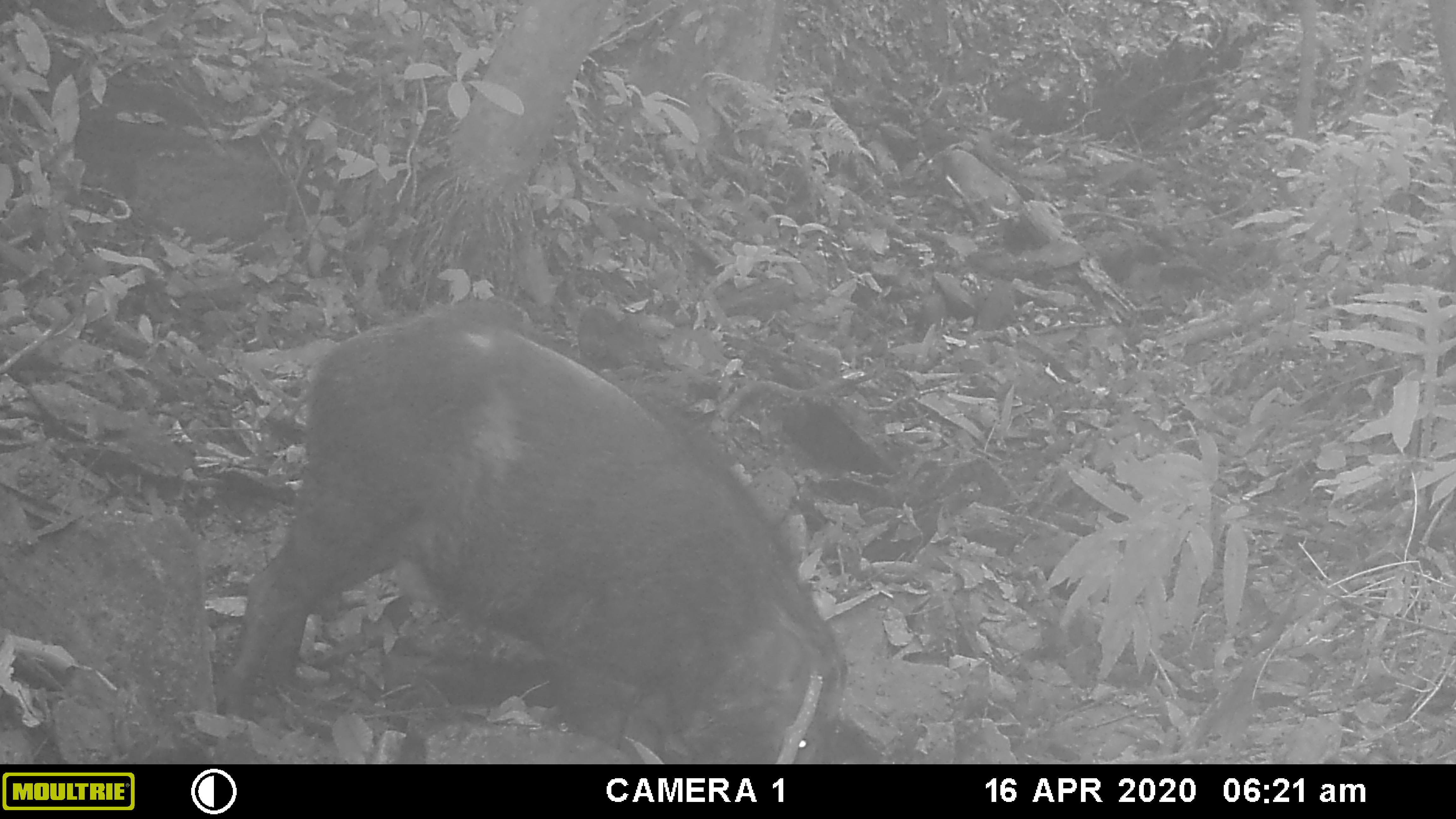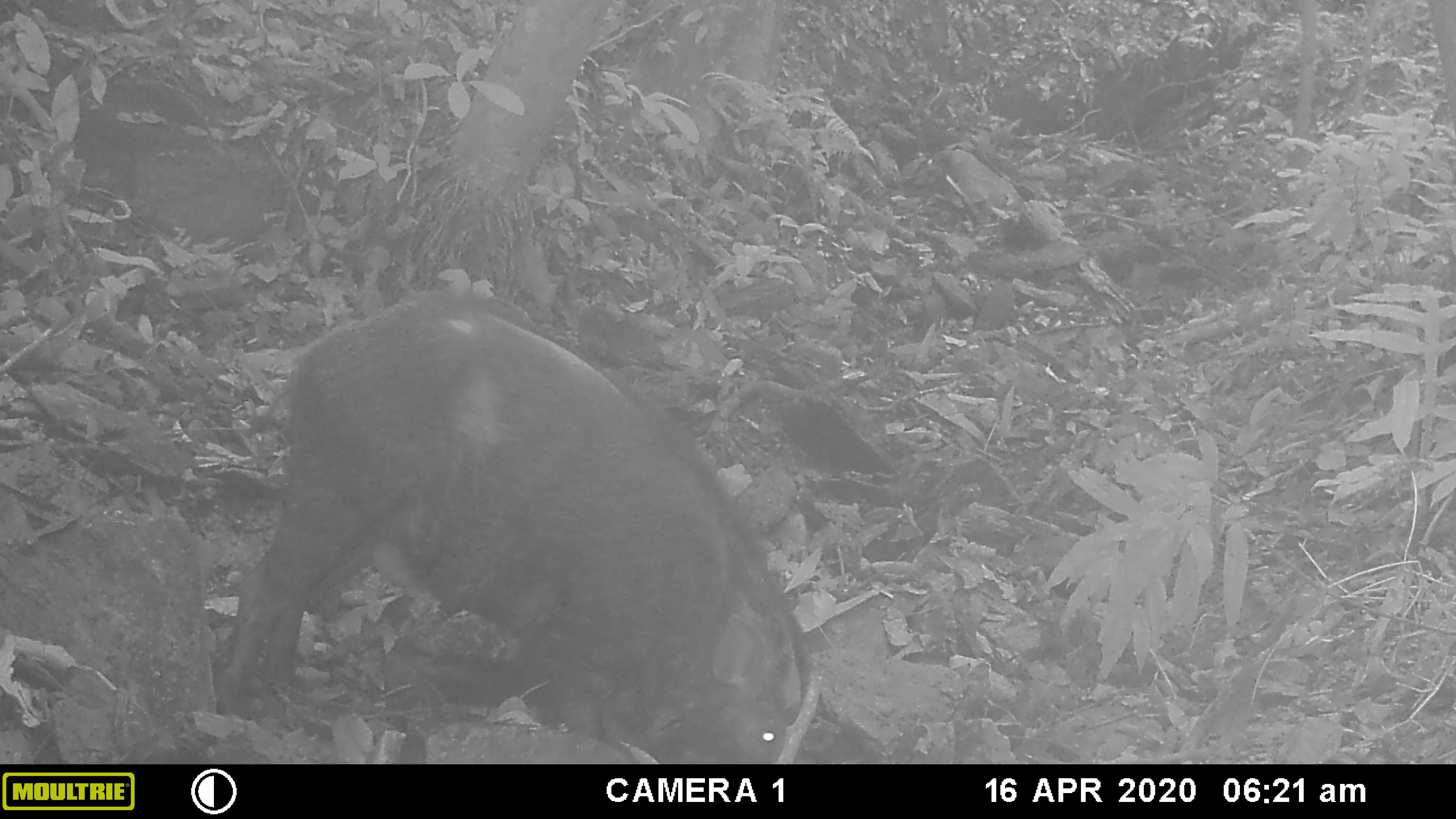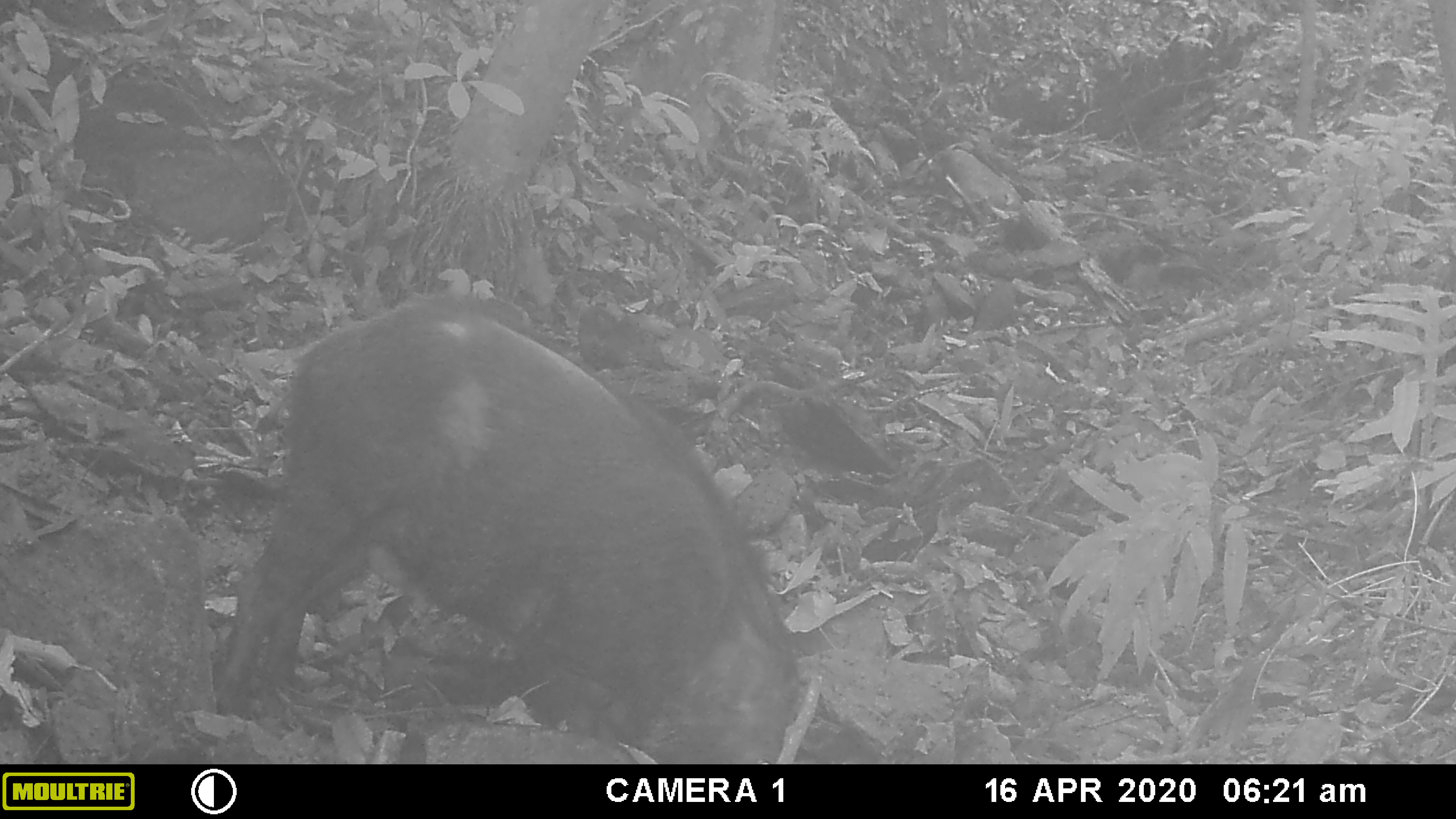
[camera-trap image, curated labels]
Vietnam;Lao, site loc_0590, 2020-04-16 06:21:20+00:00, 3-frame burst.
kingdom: Animalia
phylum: Chordata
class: Mammalia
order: Artiodactyla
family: Suidae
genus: Sus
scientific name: Sus scrofa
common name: eurasian wild pig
Eurasian wild pig (Sus scrofa). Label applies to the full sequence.